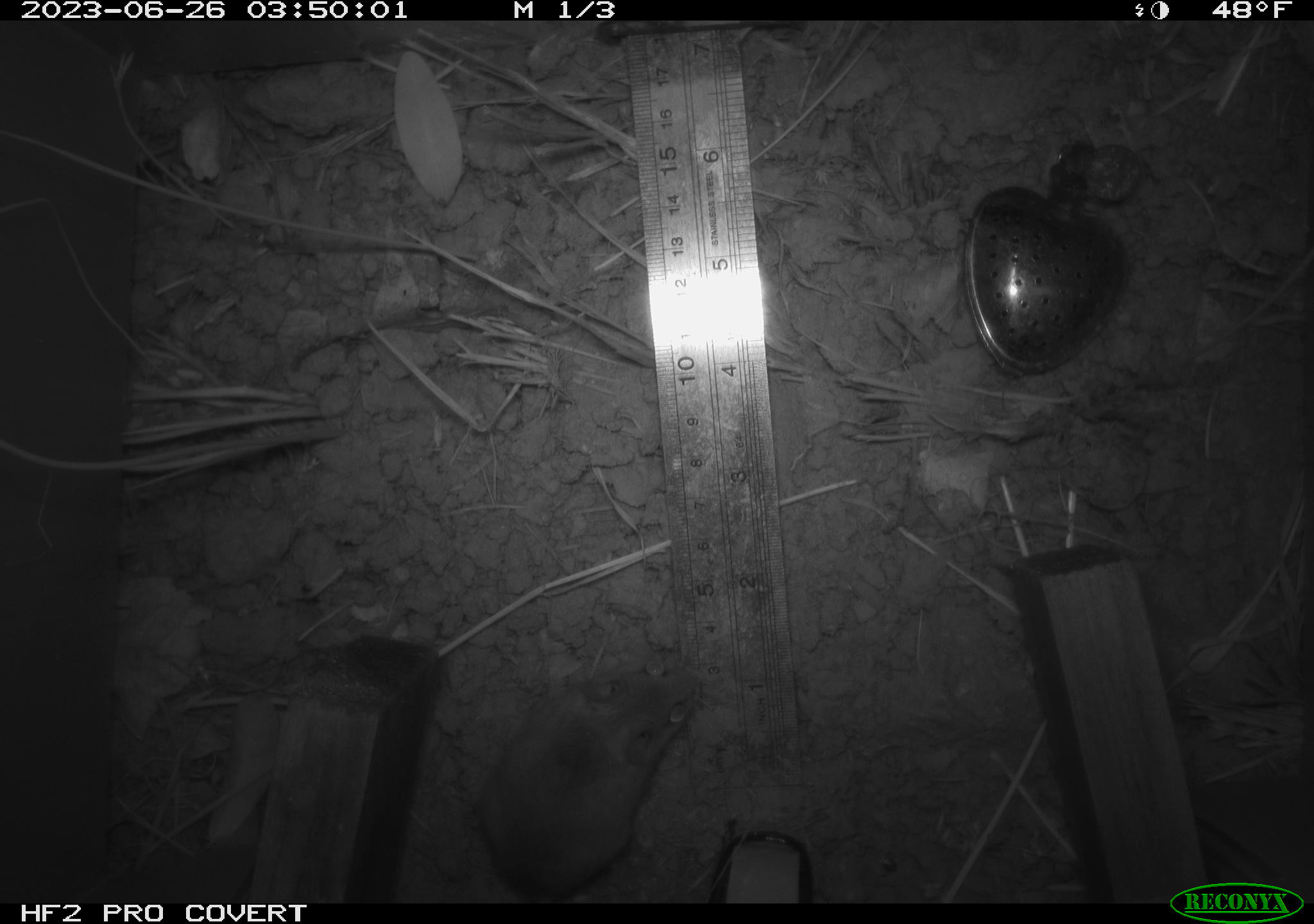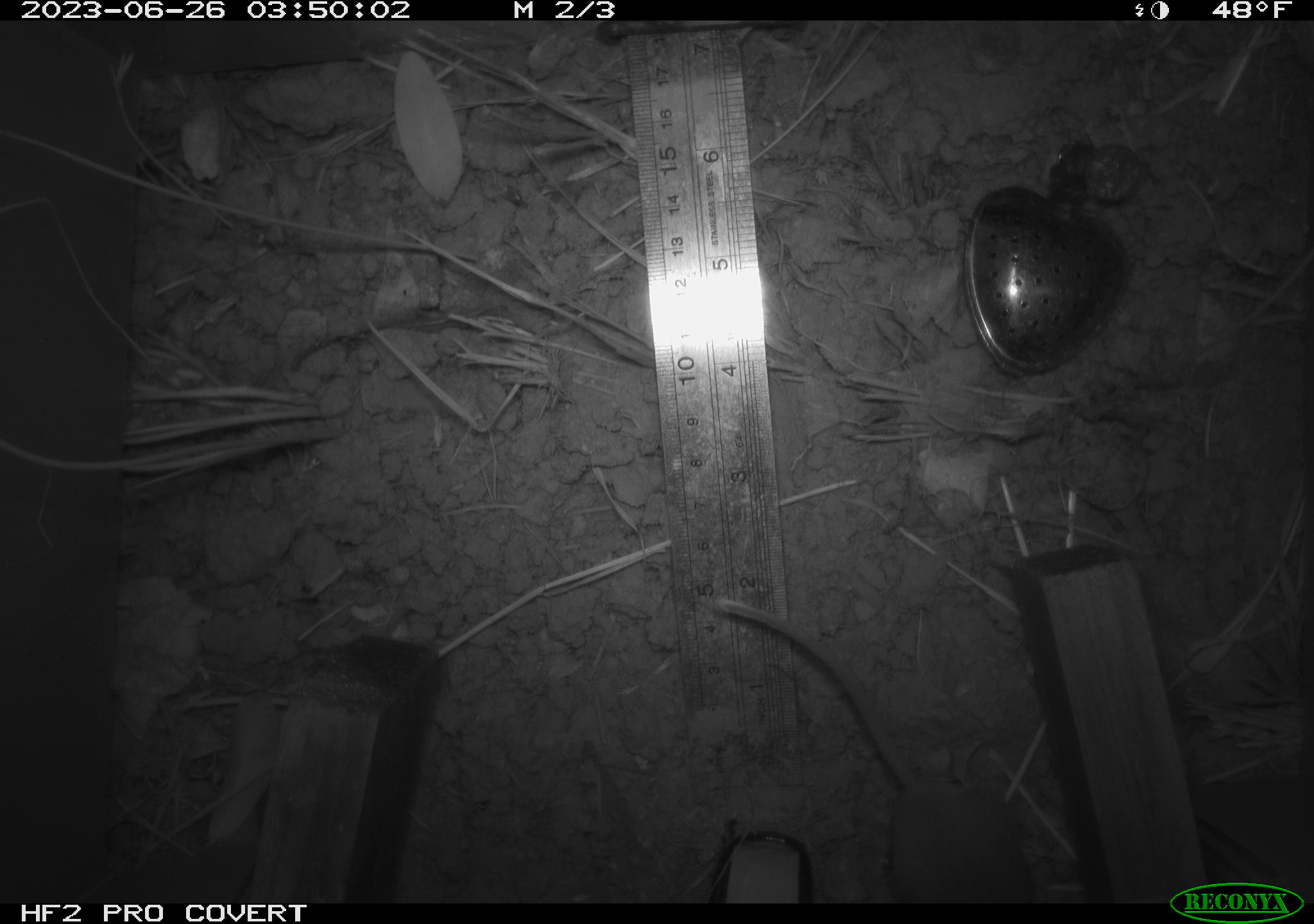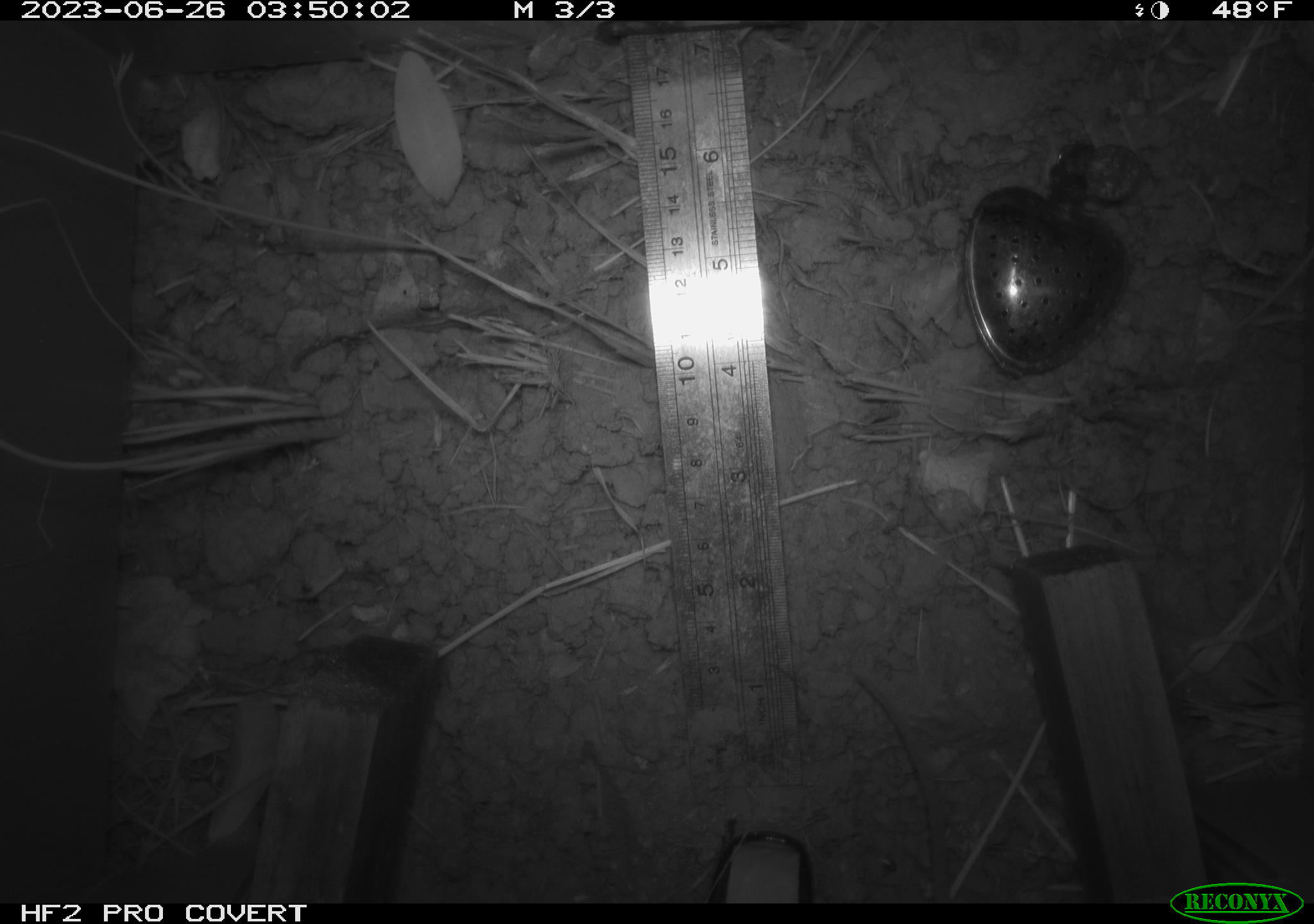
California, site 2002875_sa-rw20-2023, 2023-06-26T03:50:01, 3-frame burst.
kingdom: Animalia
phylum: Chordata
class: Mammalia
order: Rodentia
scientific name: Rodentia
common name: mouse species